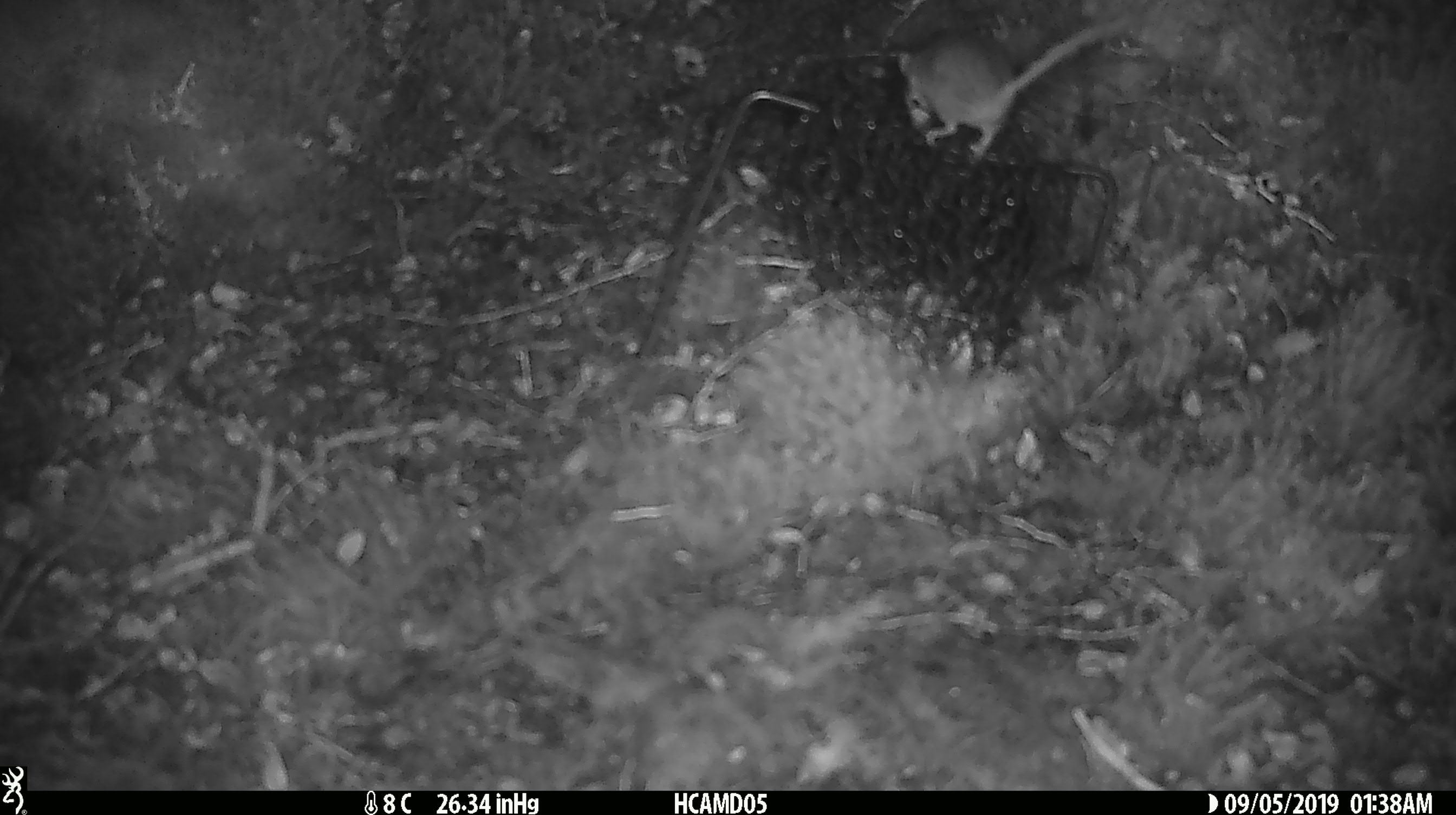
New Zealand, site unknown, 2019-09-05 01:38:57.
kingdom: Animalia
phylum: Chordata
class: Mammalia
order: Rodentia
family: Muridae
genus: Mus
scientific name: Mus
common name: mouse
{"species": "mouse (Mus)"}